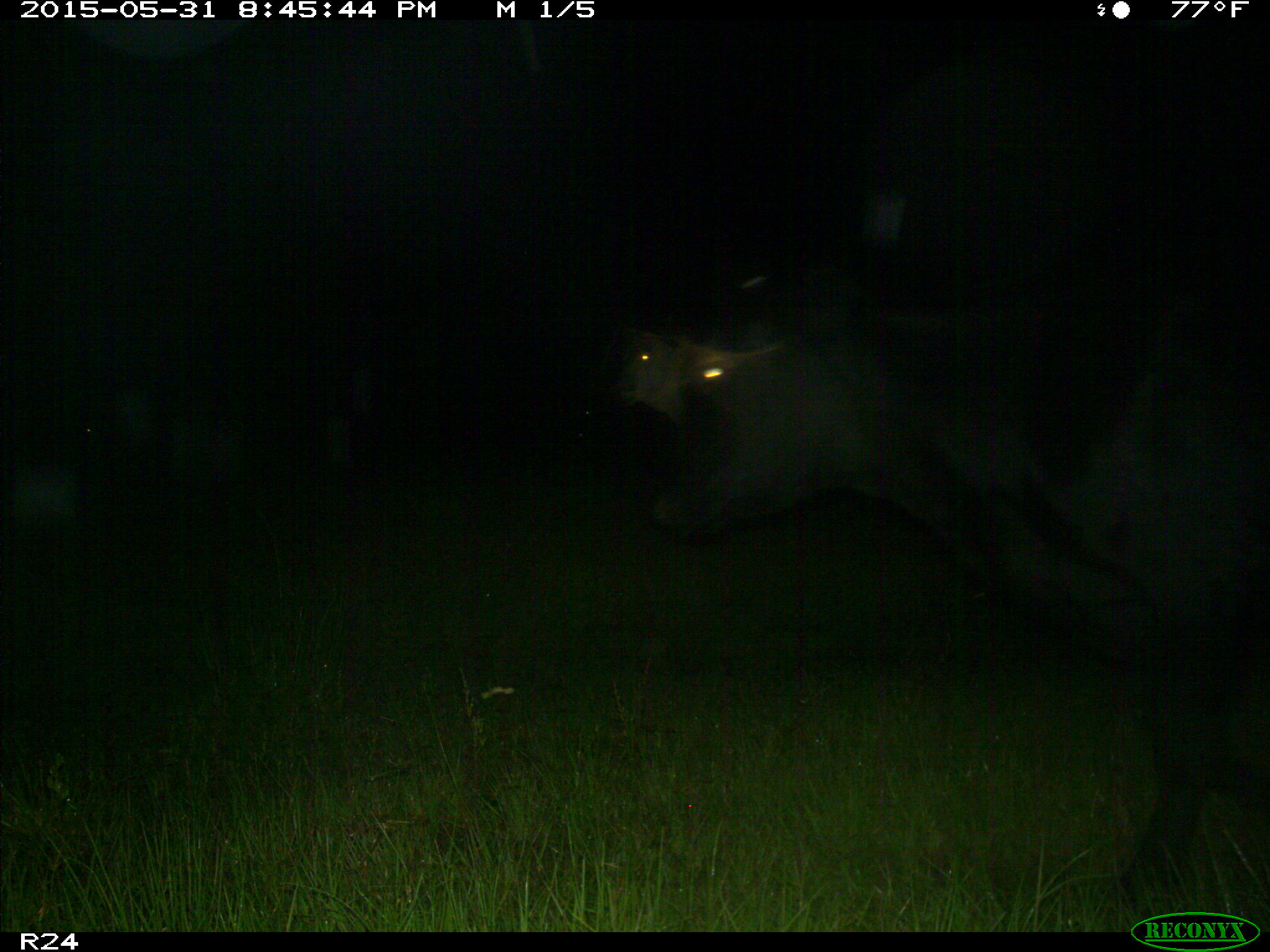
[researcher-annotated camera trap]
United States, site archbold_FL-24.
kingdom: Animalia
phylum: Chordata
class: Mammalia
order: Artiodactyla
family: Bovidae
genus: Bos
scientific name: Bos taurus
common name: domestic cow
Bos taurus (domestic cow).